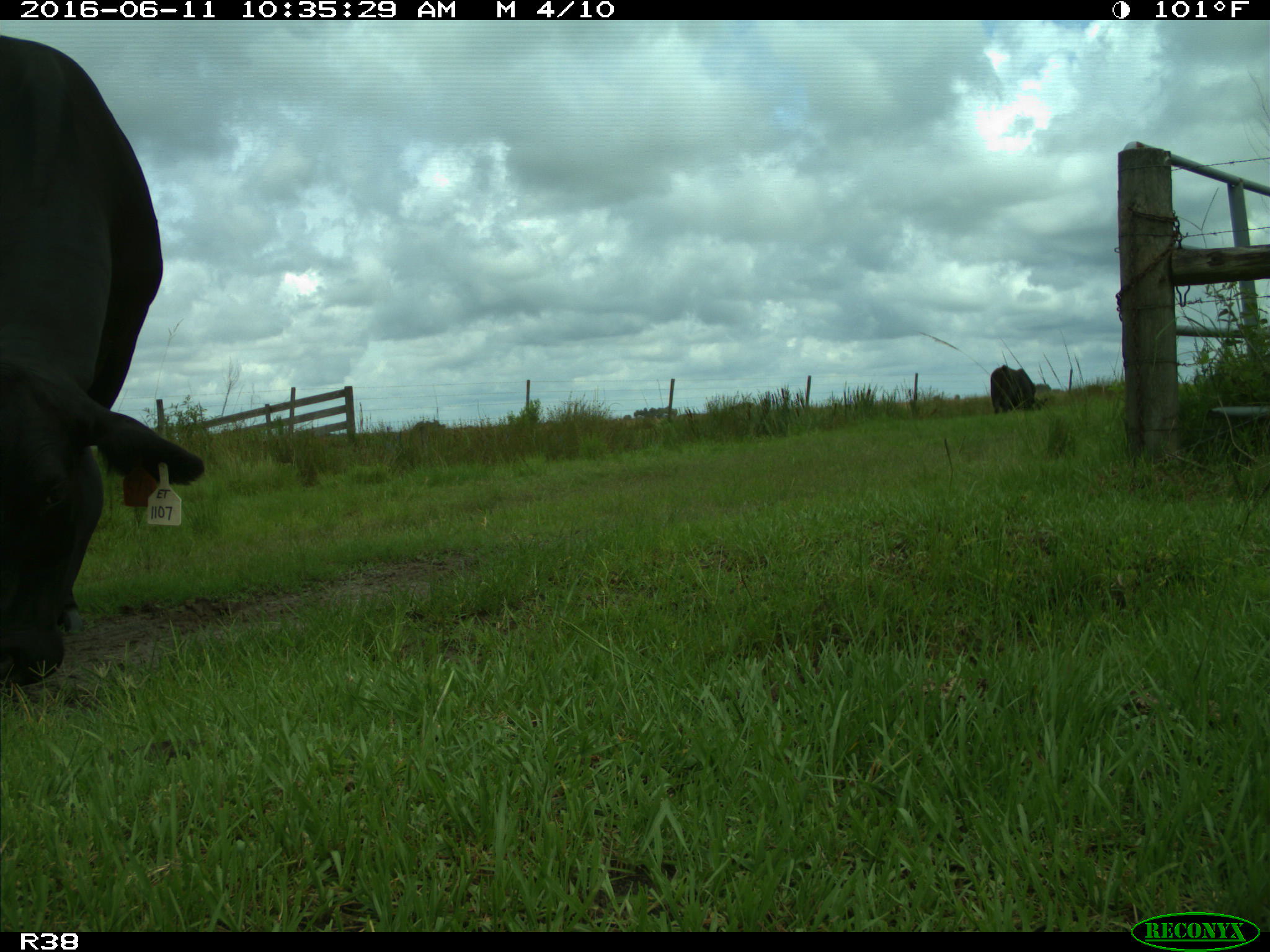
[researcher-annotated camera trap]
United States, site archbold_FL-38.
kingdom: Animalia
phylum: Chordata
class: Mammalia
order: Artiodactyla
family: Bovidae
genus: Bos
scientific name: Bos taurus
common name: domestic cow